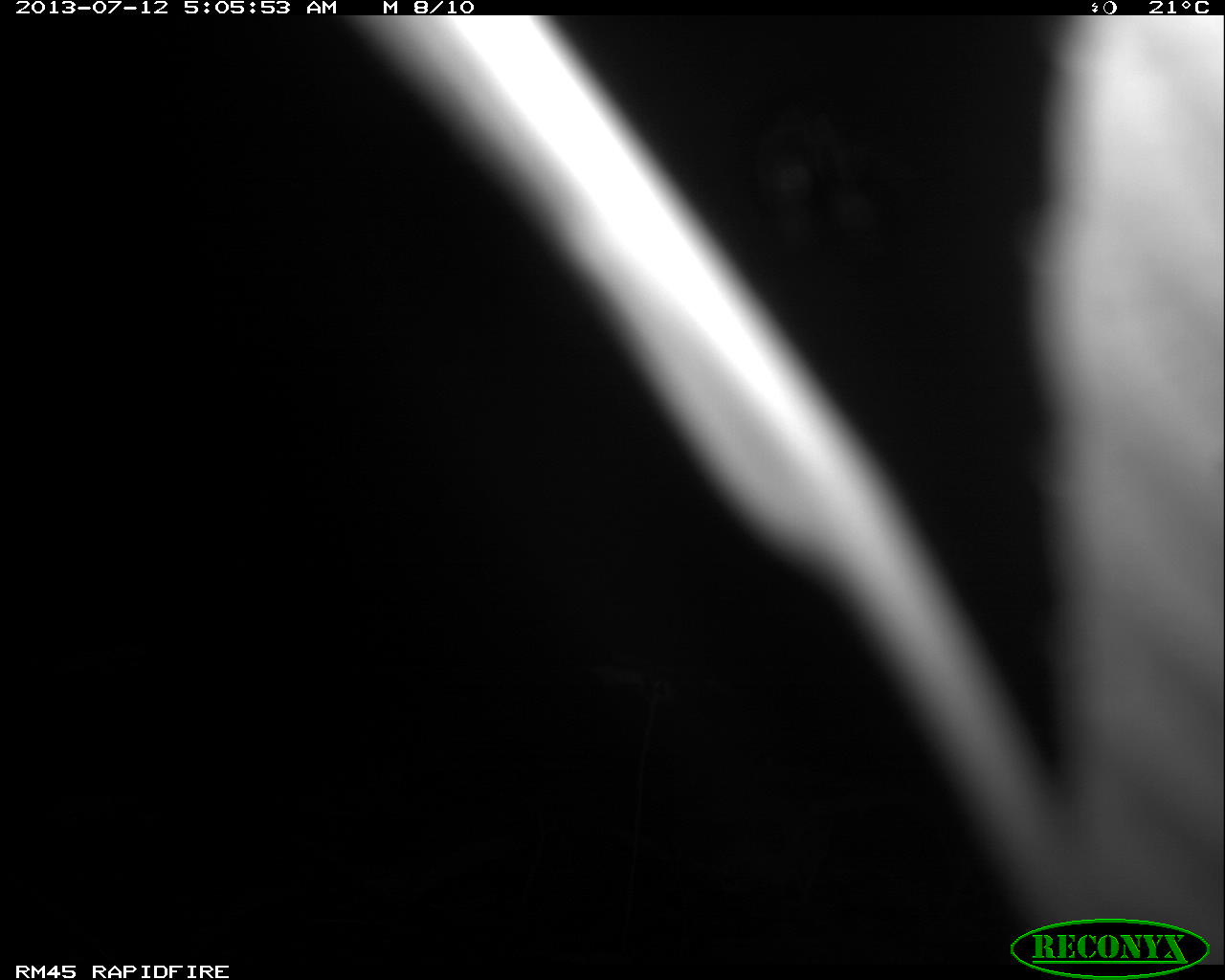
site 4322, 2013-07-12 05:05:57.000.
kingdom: Animalia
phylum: Chordata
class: Mammalia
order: Carnivora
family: Felidae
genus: Leopardus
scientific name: Leopardus pardalis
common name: ocelot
Leopardus pardalis (ocelot), count 1, sex male.